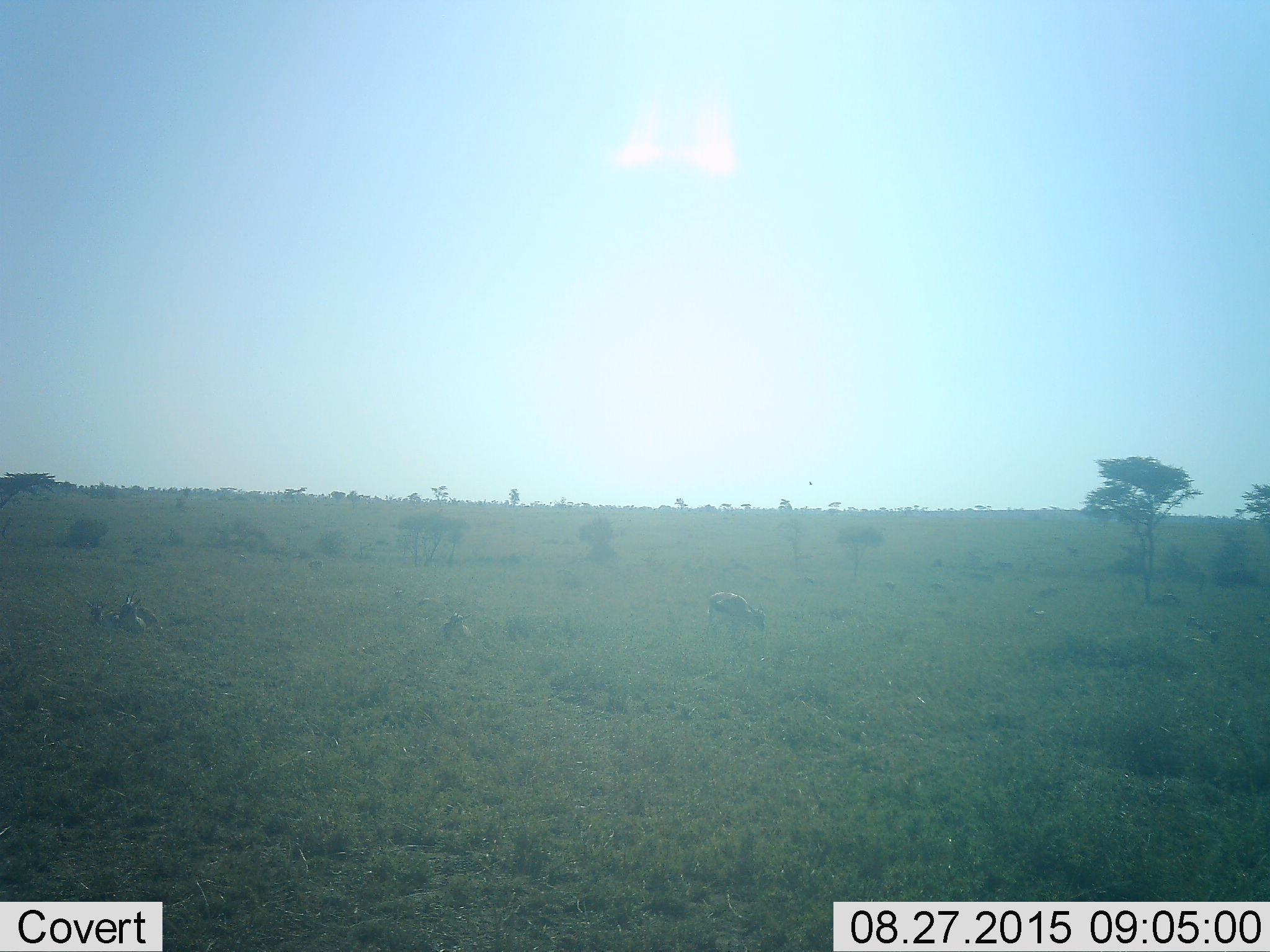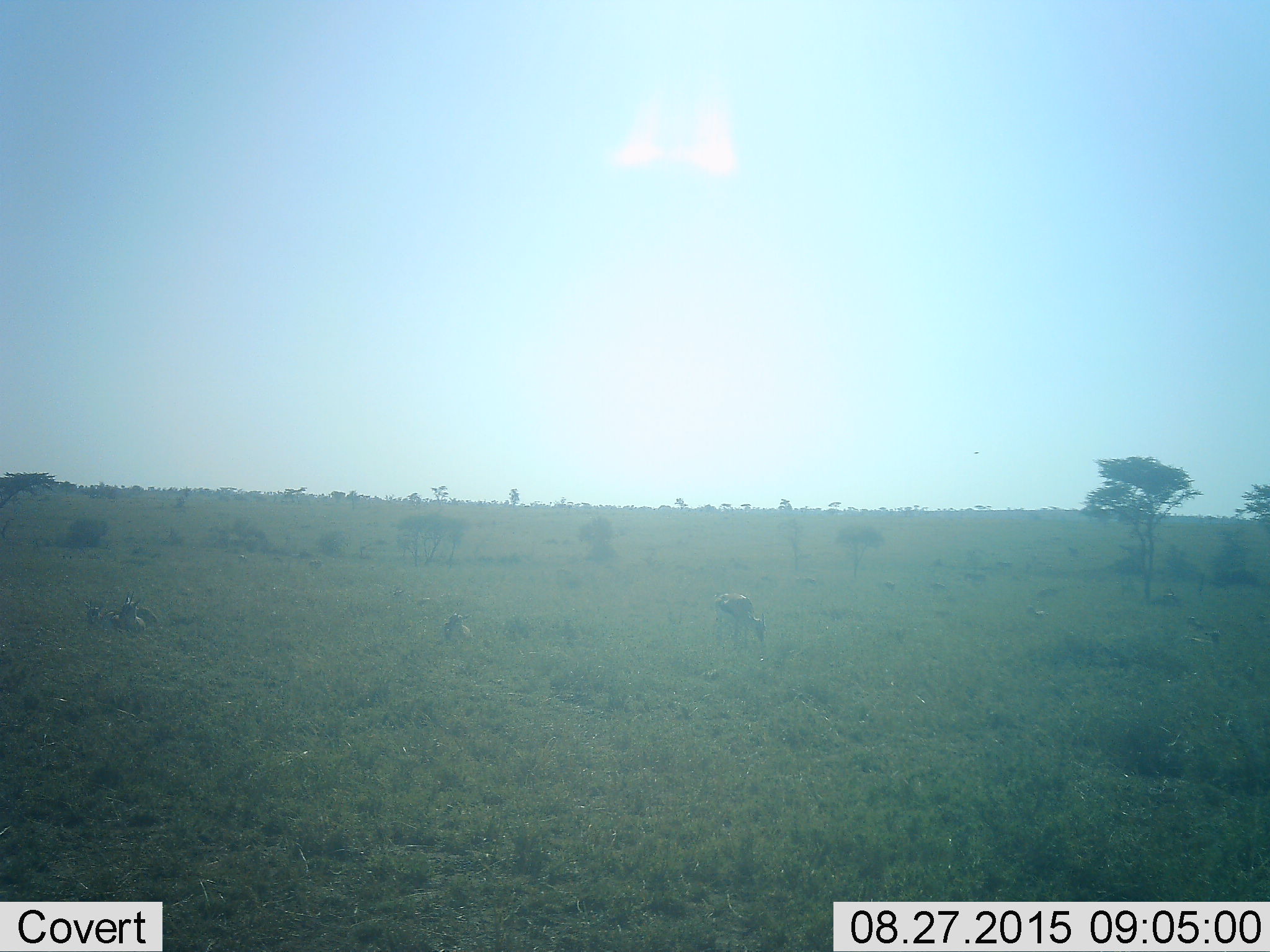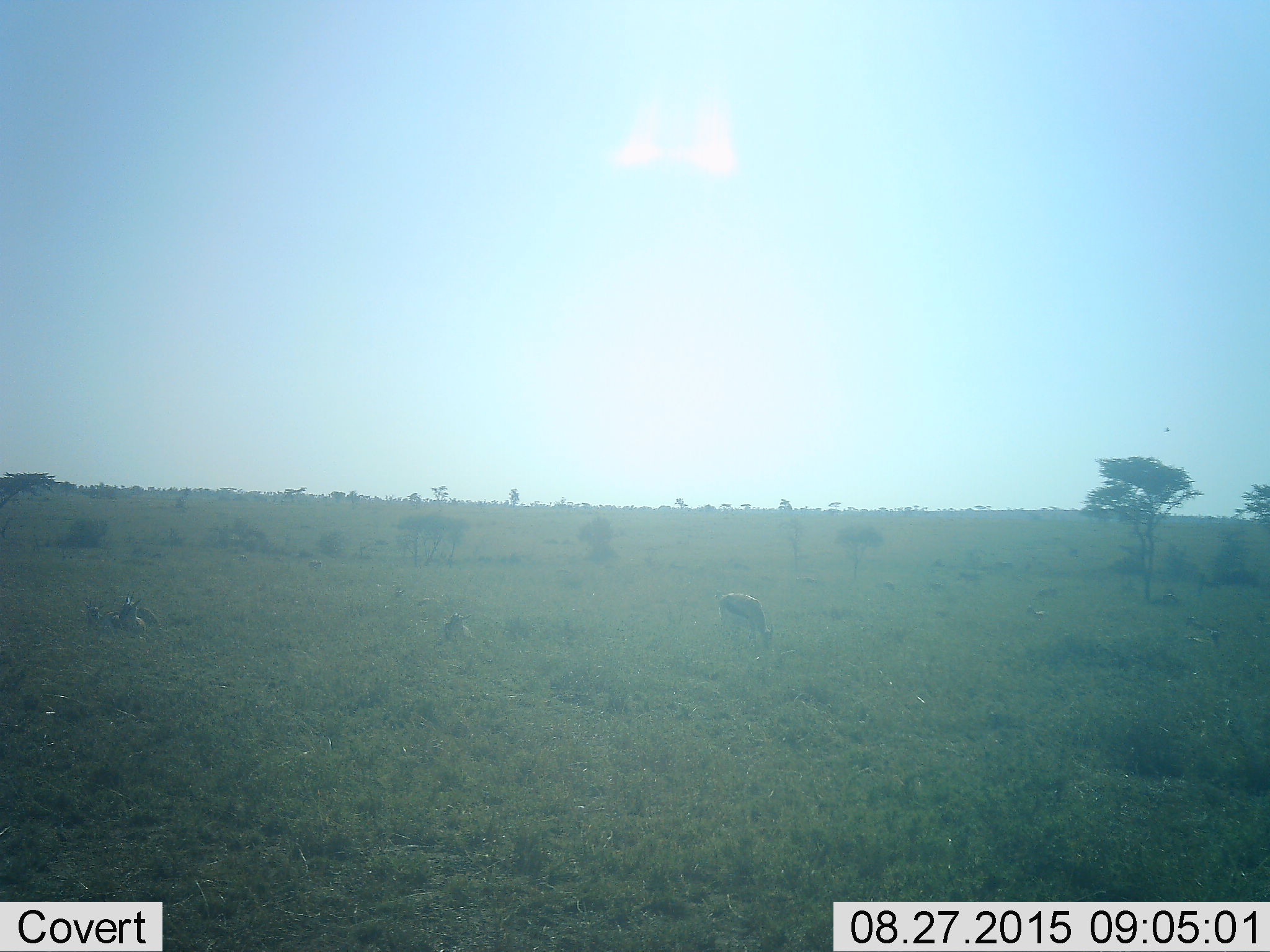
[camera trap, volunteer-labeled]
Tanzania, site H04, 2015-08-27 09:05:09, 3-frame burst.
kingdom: Animalia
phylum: Chordata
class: Mammalia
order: Artiodactyla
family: Bovidae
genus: Eudorcas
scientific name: Eudorcas thomsonii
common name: thomson's gazelle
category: gazellethomsons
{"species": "gazellethomsons (thomson's gazelle) (Eudorcas thomsonii)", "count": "10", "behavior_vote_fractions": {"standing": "40%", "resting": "80%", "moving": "30%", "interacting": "10%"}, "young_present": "0%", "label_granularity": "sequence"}